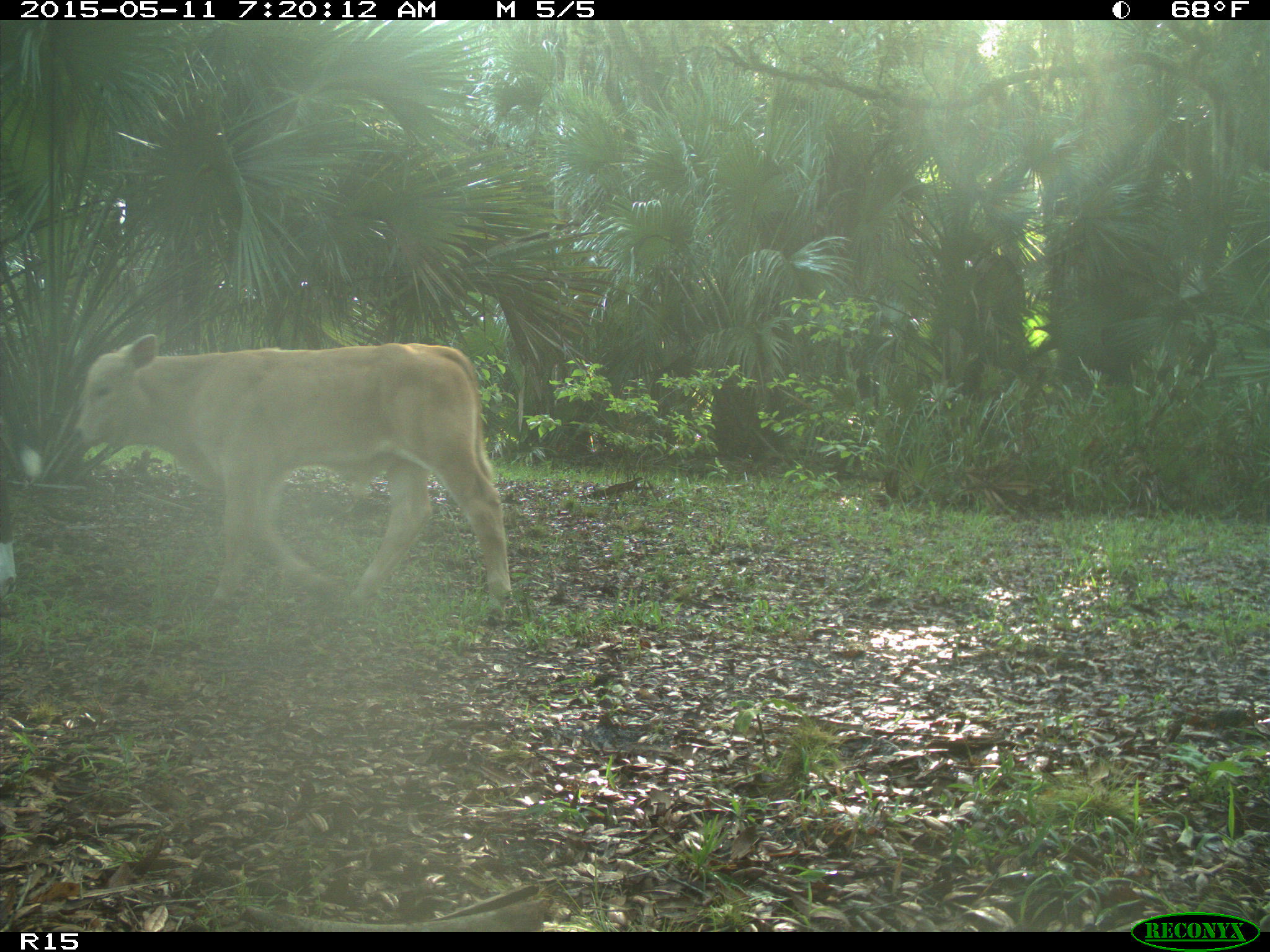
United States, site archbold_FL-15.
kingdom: Animalia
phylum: Chordata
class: Mammalia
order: Artiodactyla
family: Bovidae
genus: Bos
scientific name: Bos taurus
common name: domestic cow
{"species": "Bos taurus (domestic cow)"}